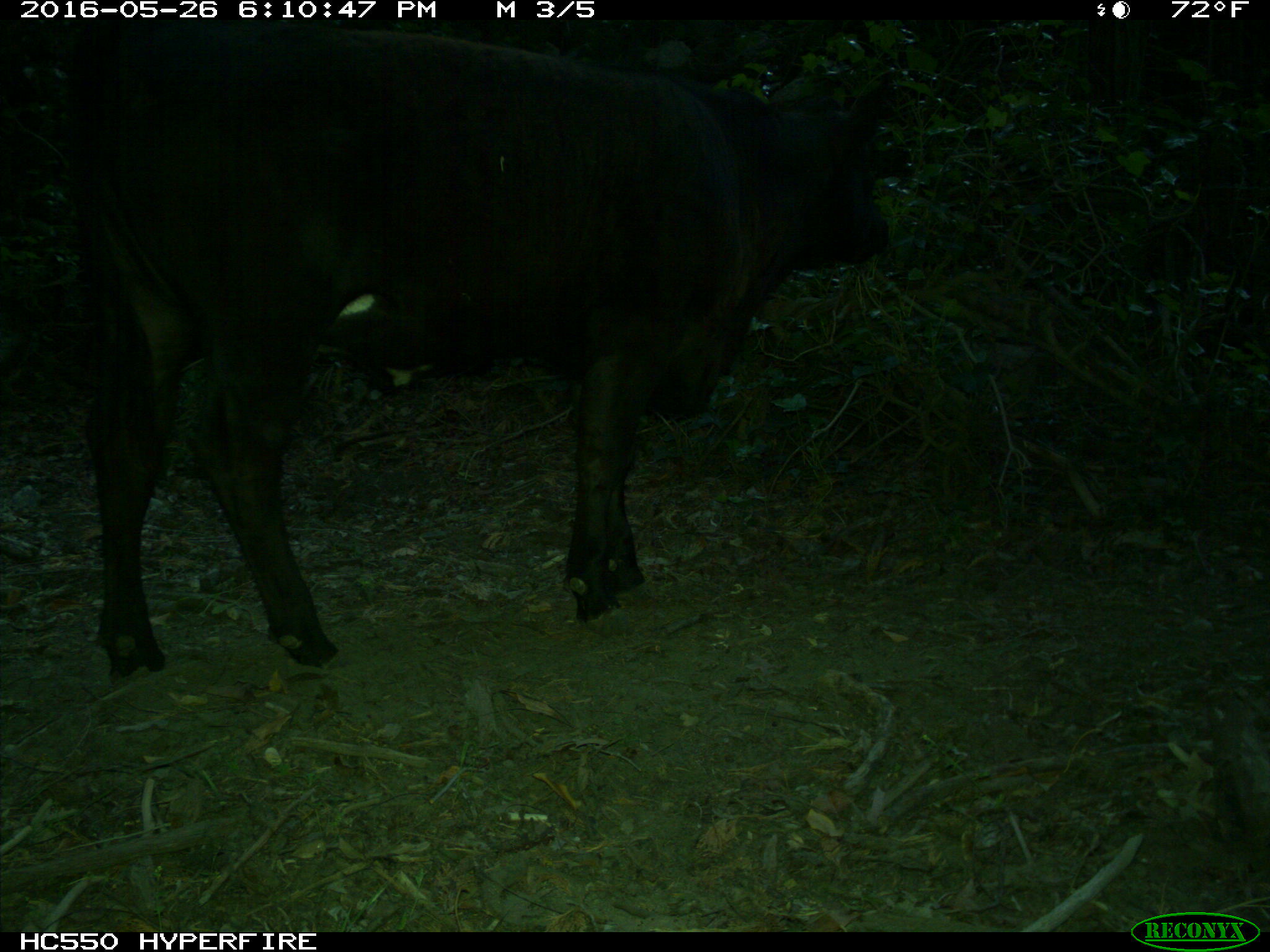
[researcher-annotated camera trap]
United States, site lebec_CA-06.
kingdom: Animalia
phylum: Chordata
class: Mammalia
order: Artiodactyla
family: Bovidae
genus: Bos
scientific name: Bos taurus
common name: domestic cow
Bos taurus (domestic cow).